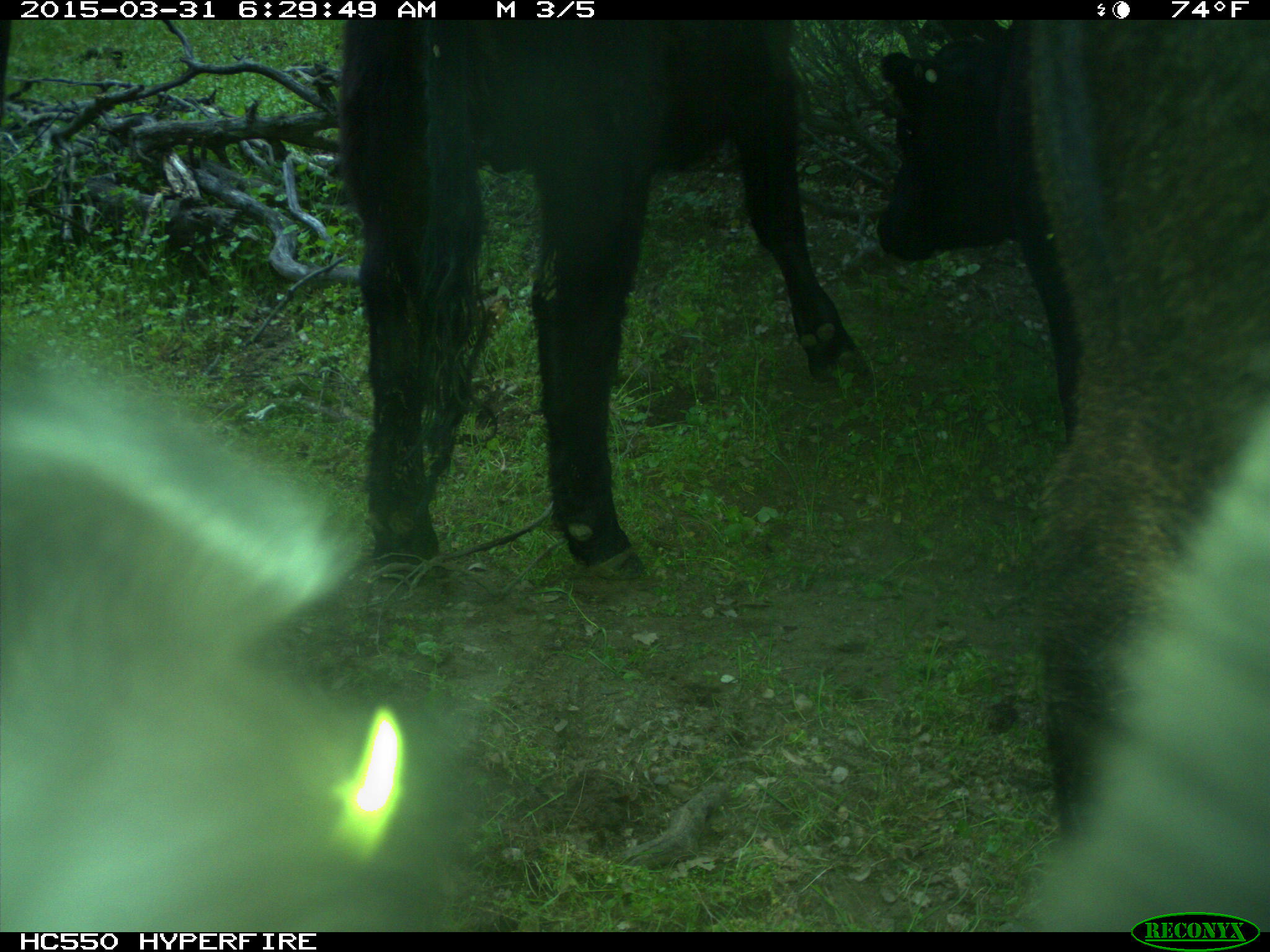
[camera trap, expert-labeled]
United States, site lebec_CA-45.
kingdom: Animalia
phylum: Chordata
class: Mammalia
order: Artiodactyla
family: Bovidae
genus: Bos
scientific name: Bos taurus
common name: domestic cow